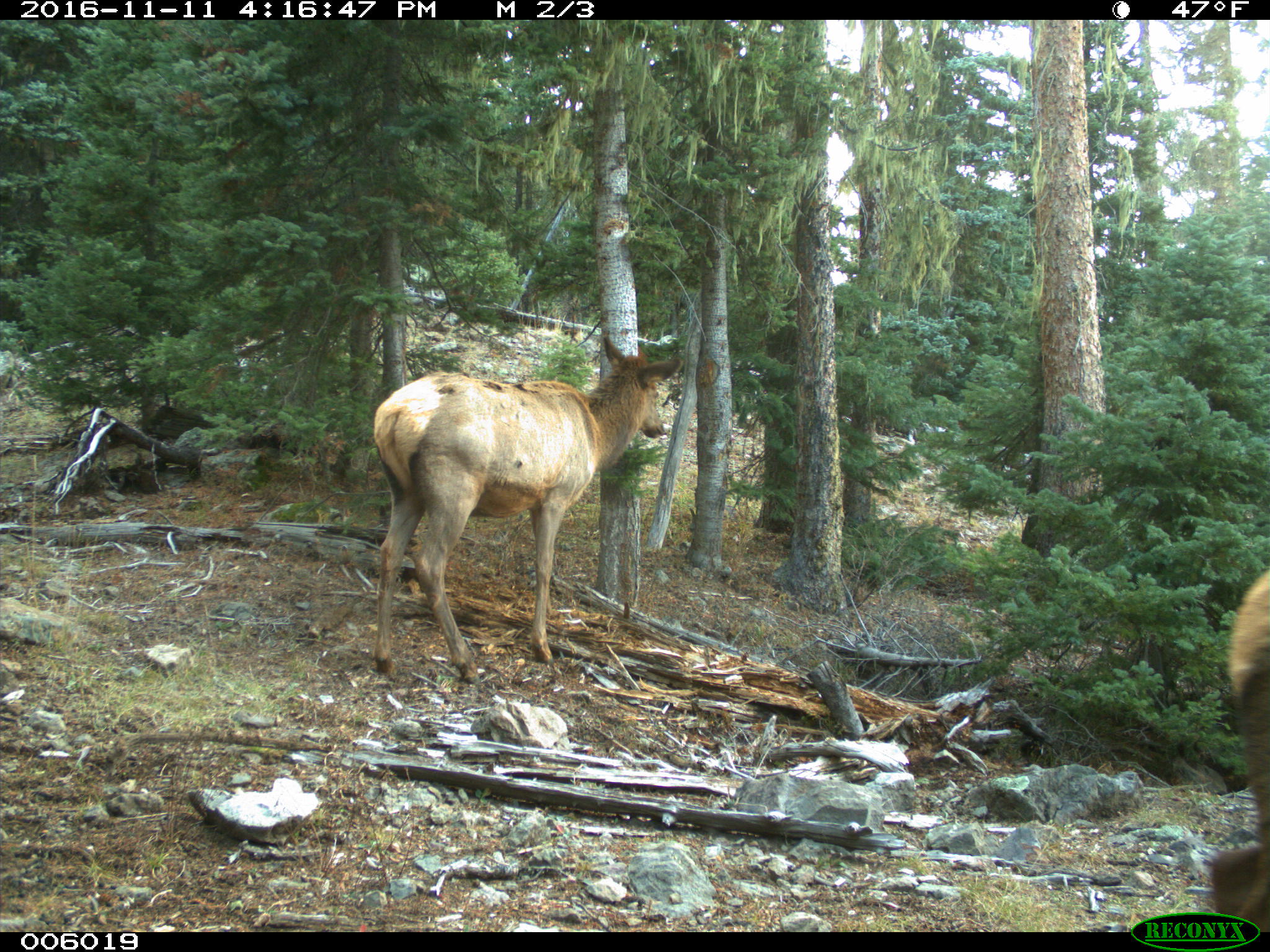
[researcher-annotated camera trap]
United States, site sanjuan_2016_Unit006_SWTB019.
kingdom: Animalia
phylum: Chordata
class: Mammalia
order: Artiodactyla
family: Cervidae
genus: Cervus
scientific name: Cervus elaphus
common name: red deer